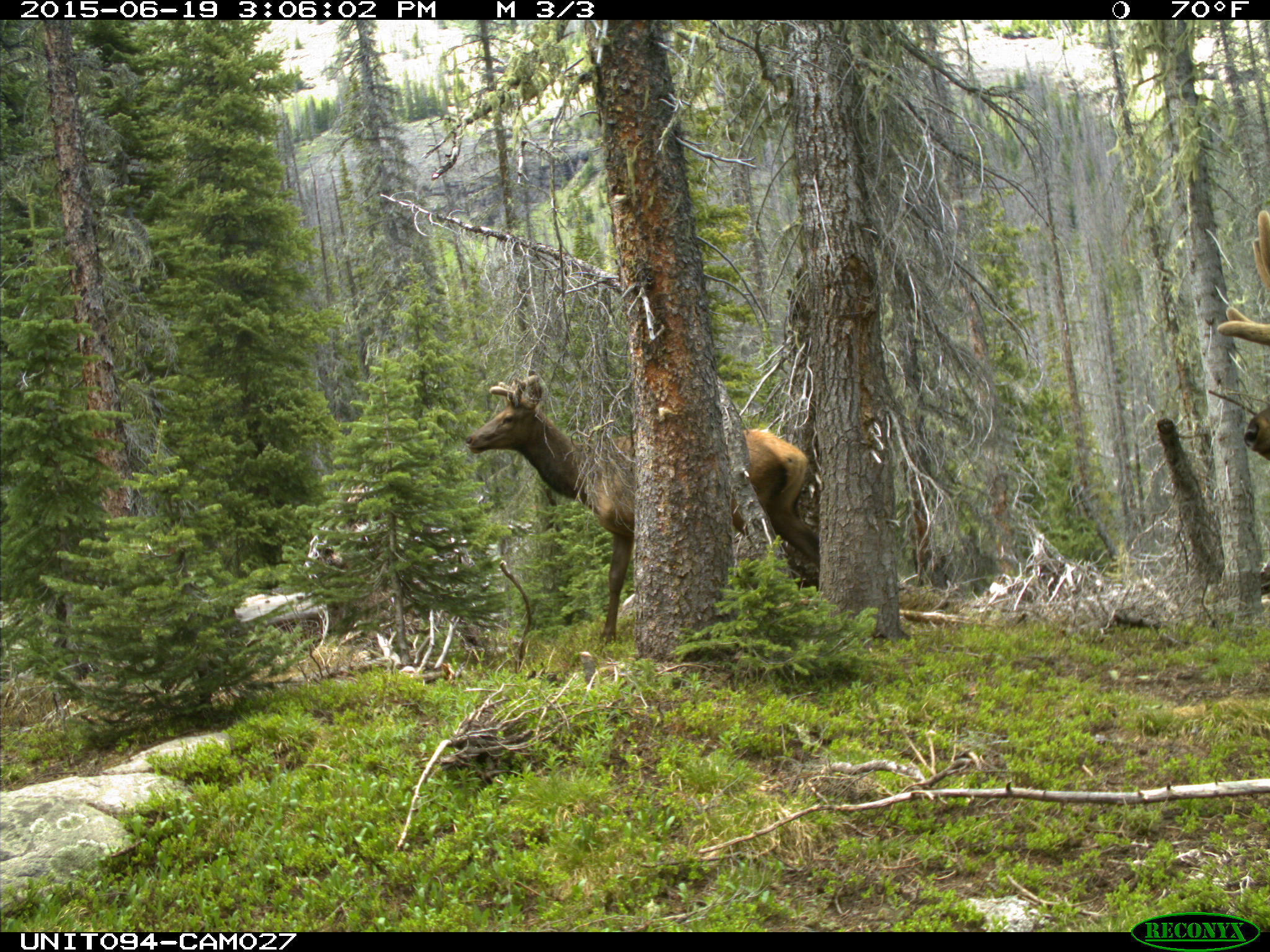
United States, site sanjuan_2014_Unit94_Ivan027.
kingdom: Animalia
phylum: Chordata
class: Mammalia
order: Artiodactyla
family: Cervidae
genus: Cervus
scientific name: Cervus elaphus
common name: red deer